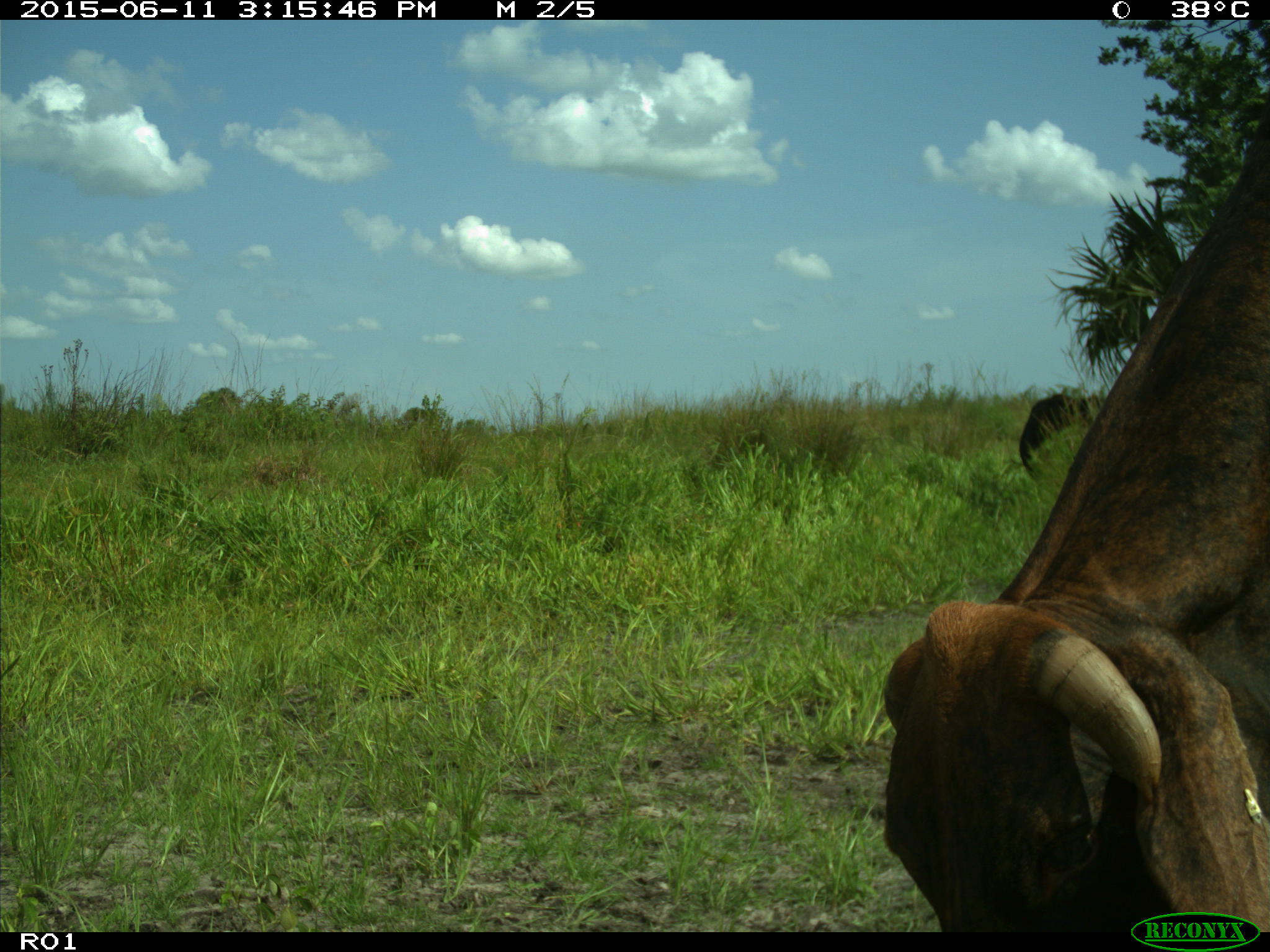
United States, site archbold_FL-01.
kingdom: Animalia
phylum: Chordata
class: Mammalia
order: Artiodactyla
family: Bovidae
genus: Bos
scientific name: Bos taurus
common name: domestic cow